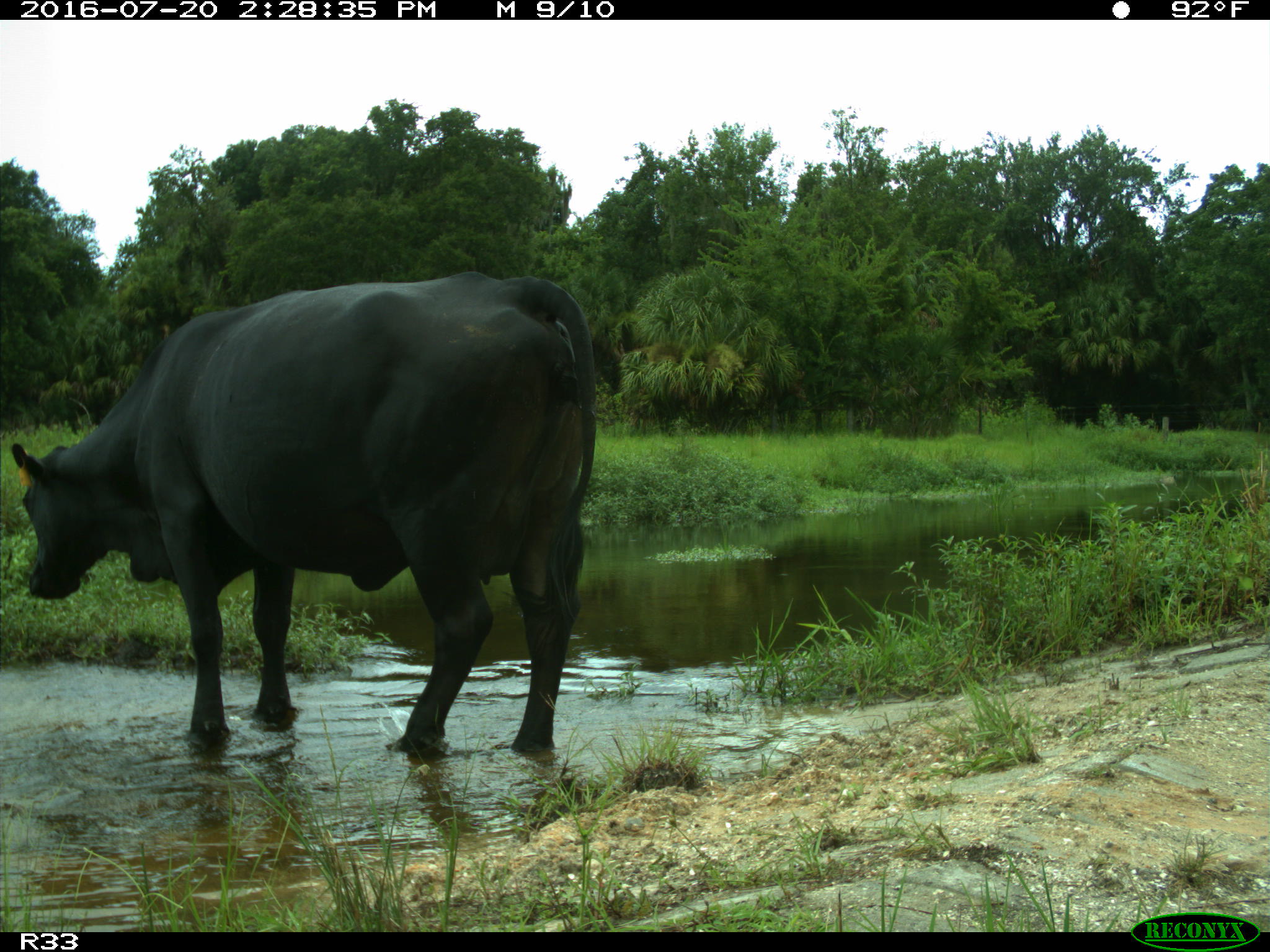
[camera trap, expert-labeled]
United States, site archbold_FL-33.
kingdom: Animalia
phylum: Chordata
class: Mammalia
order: Artiodactyla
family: Bovidae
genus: Bos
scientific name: Bos taurus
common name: domestic cow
Bos taurus (domestic cow).